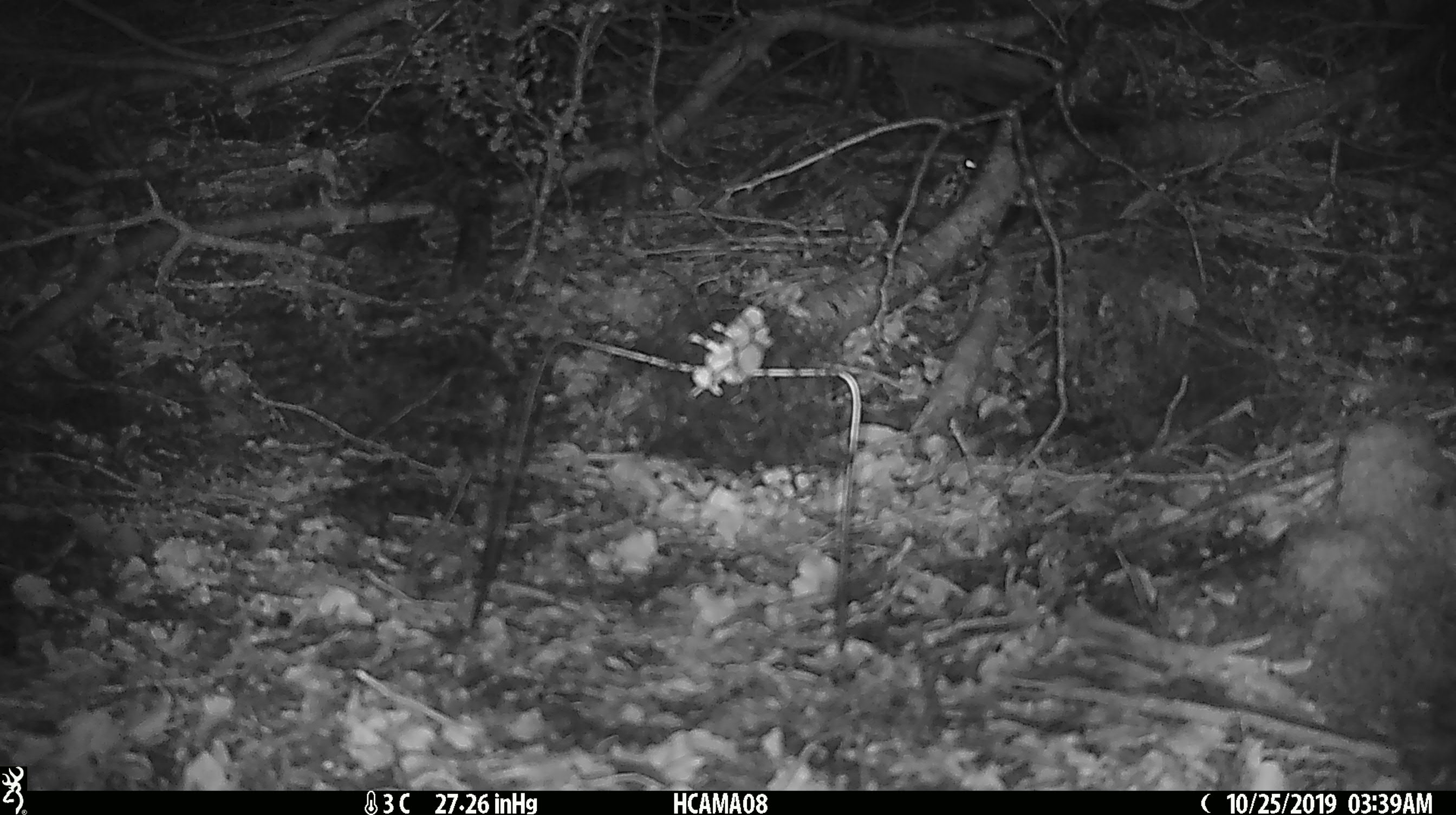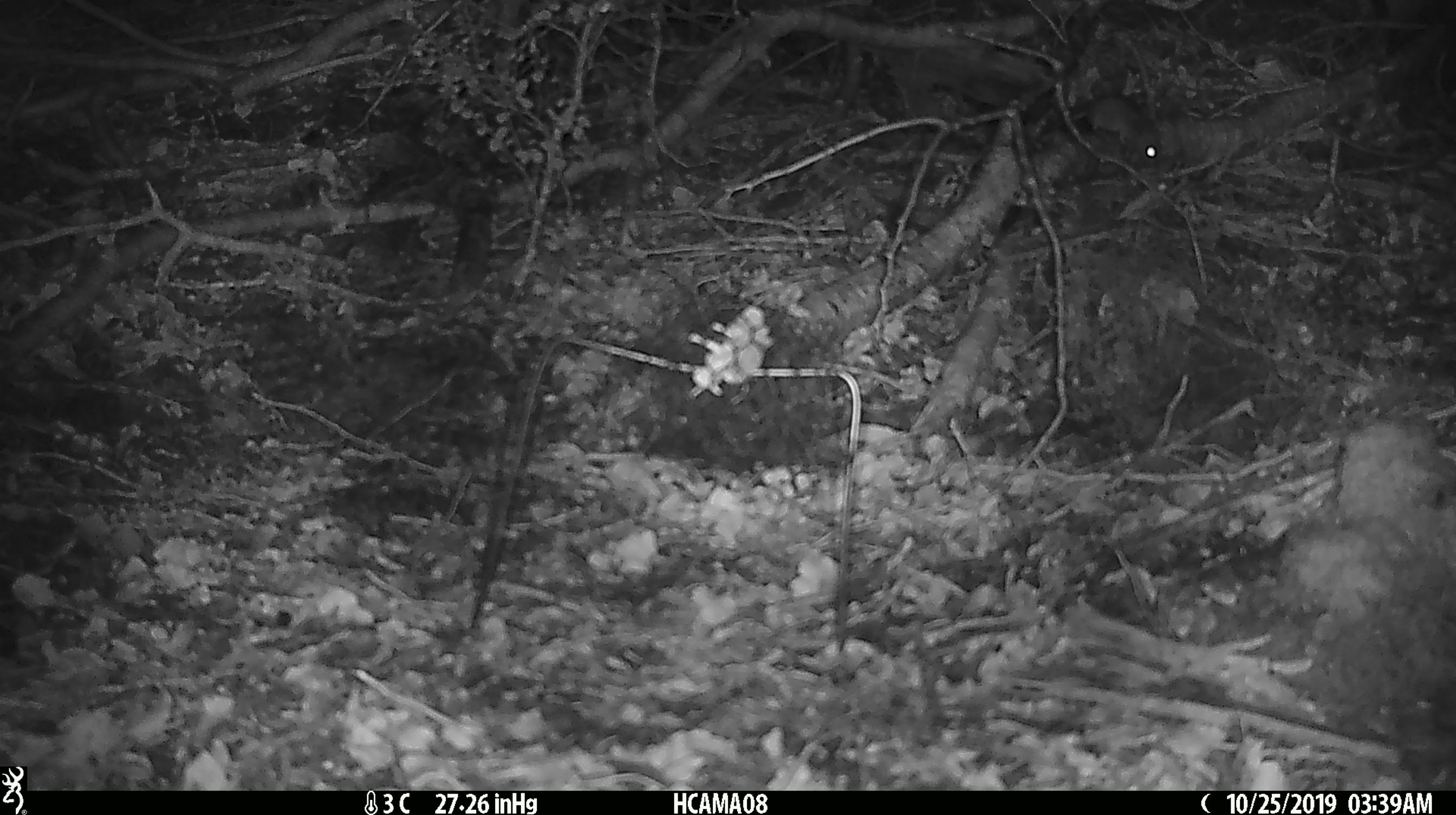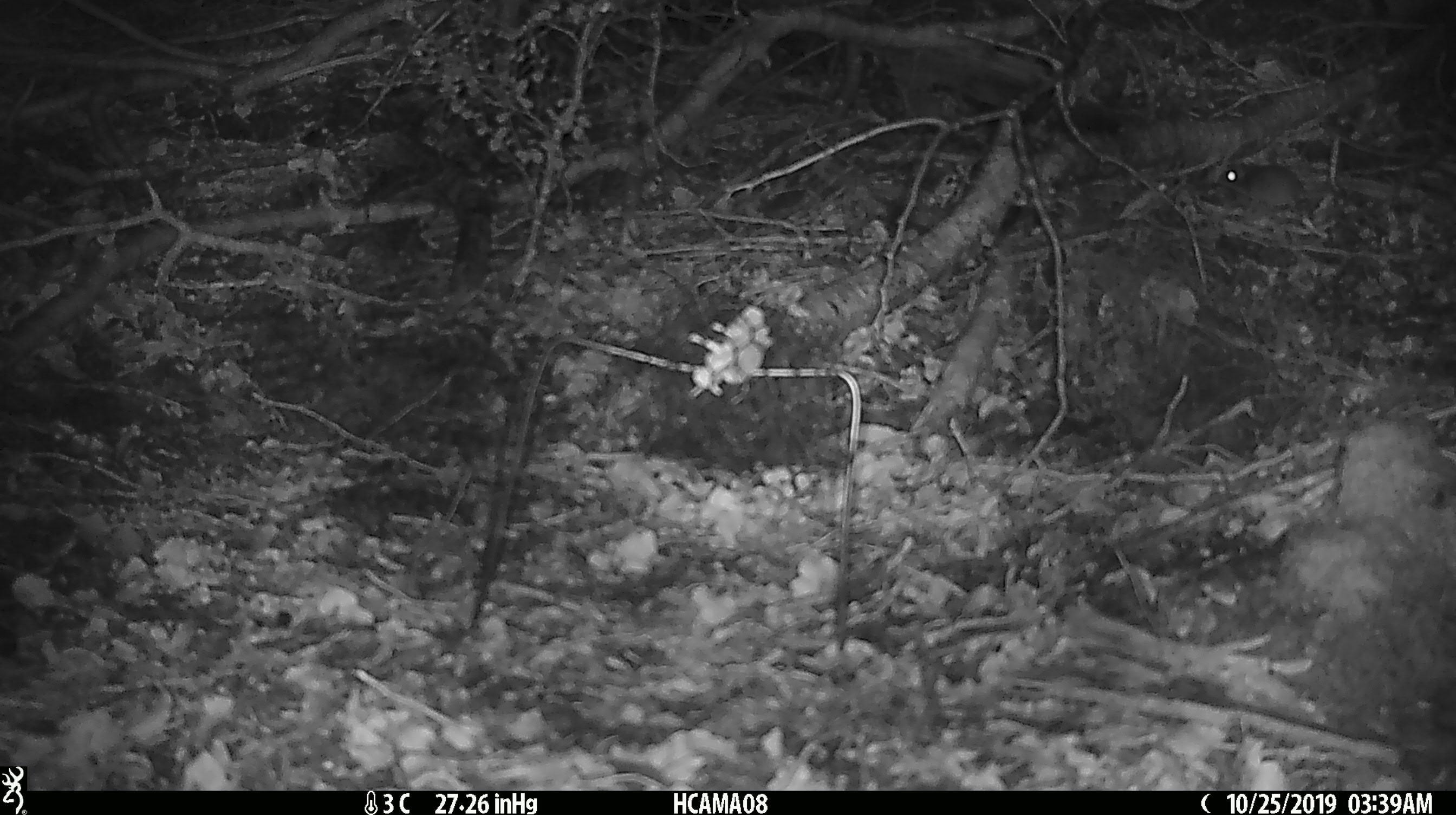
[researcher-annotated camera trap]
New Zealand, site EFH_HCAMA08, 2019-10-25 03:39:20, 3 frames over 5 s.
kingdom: Animalia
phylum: Chordata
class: Mammalia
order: Rodentia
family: Muridae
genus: Mus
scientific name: Mus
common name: mouse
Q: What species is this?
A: Mouse (Mus).